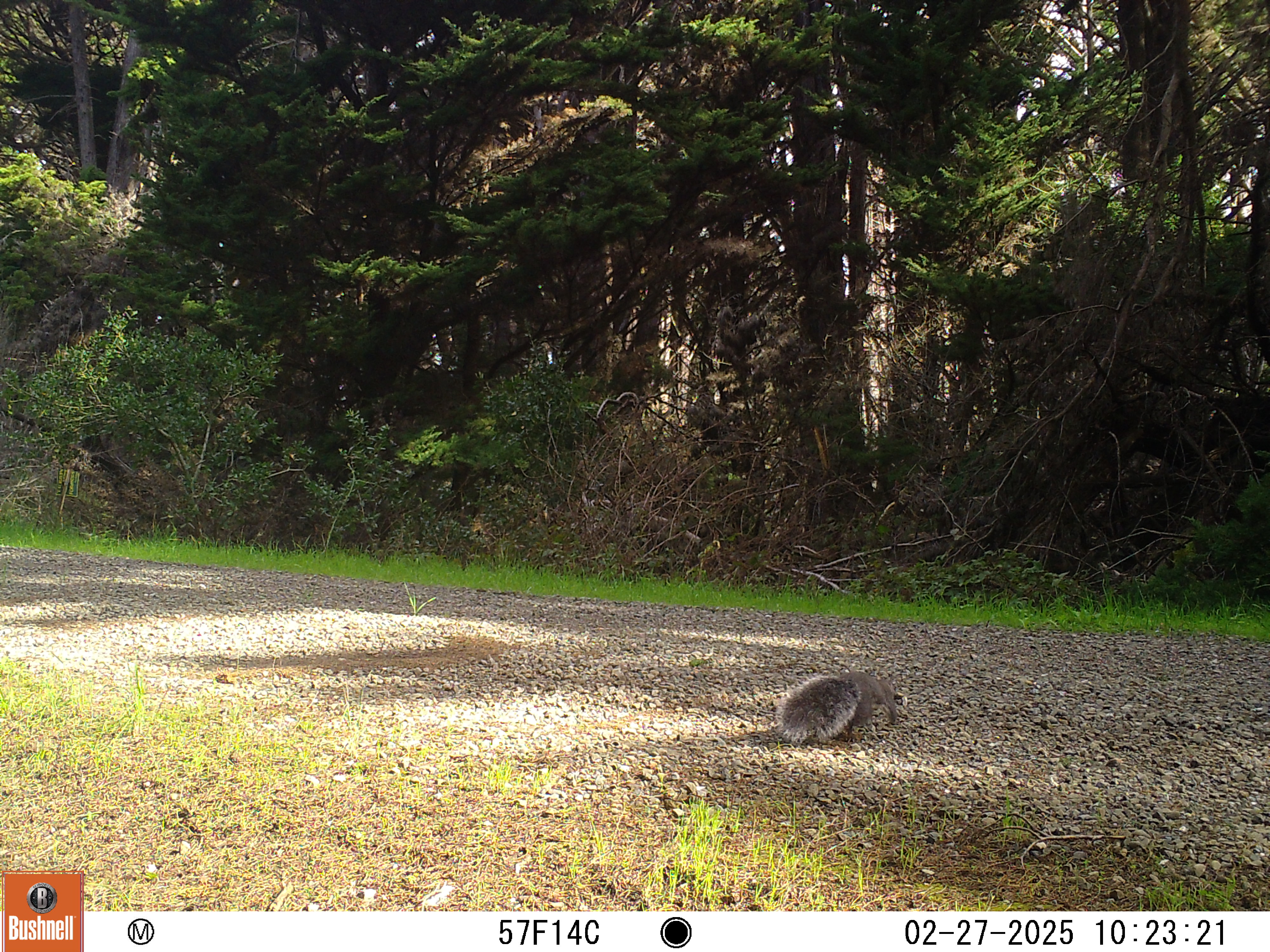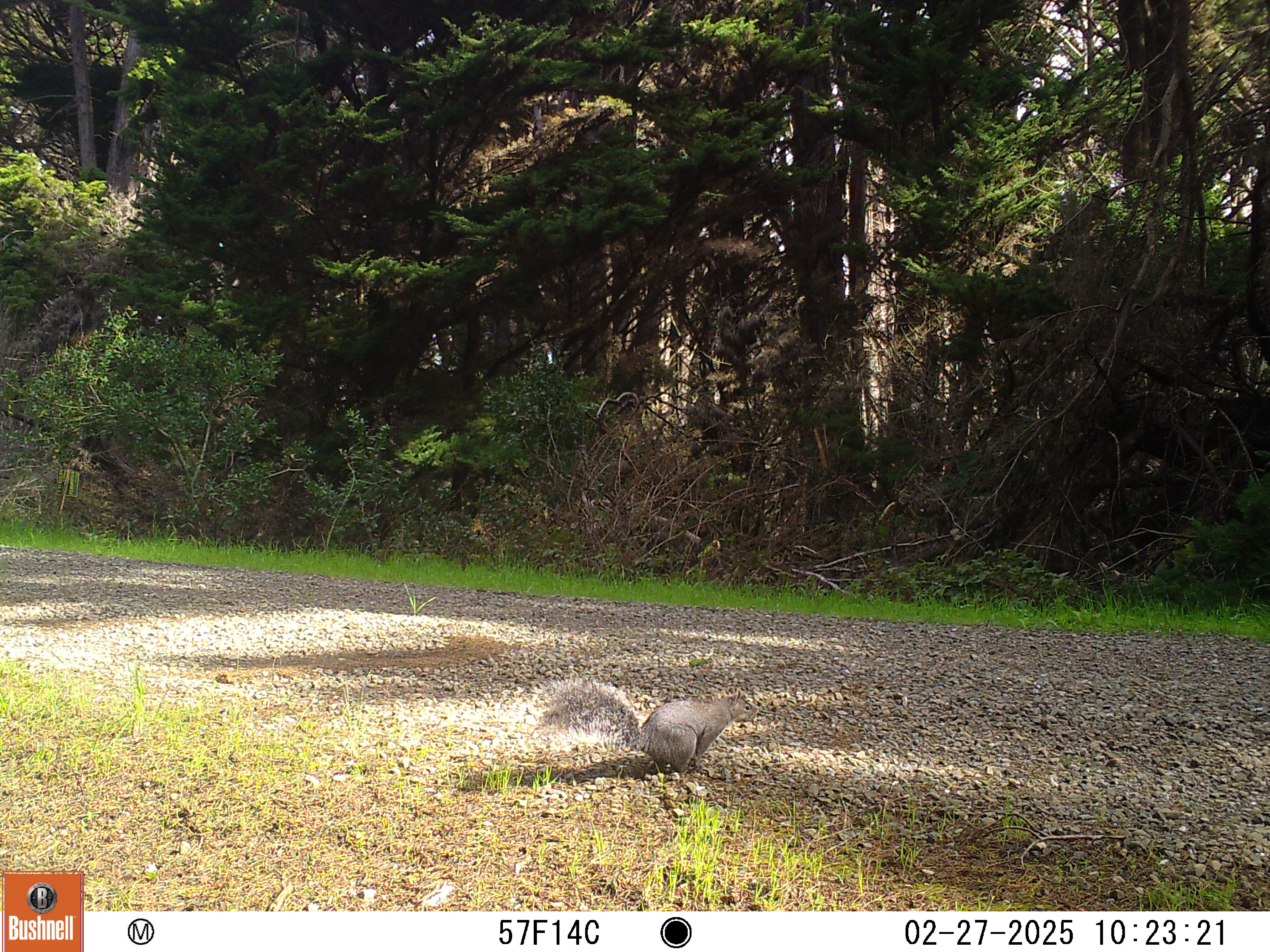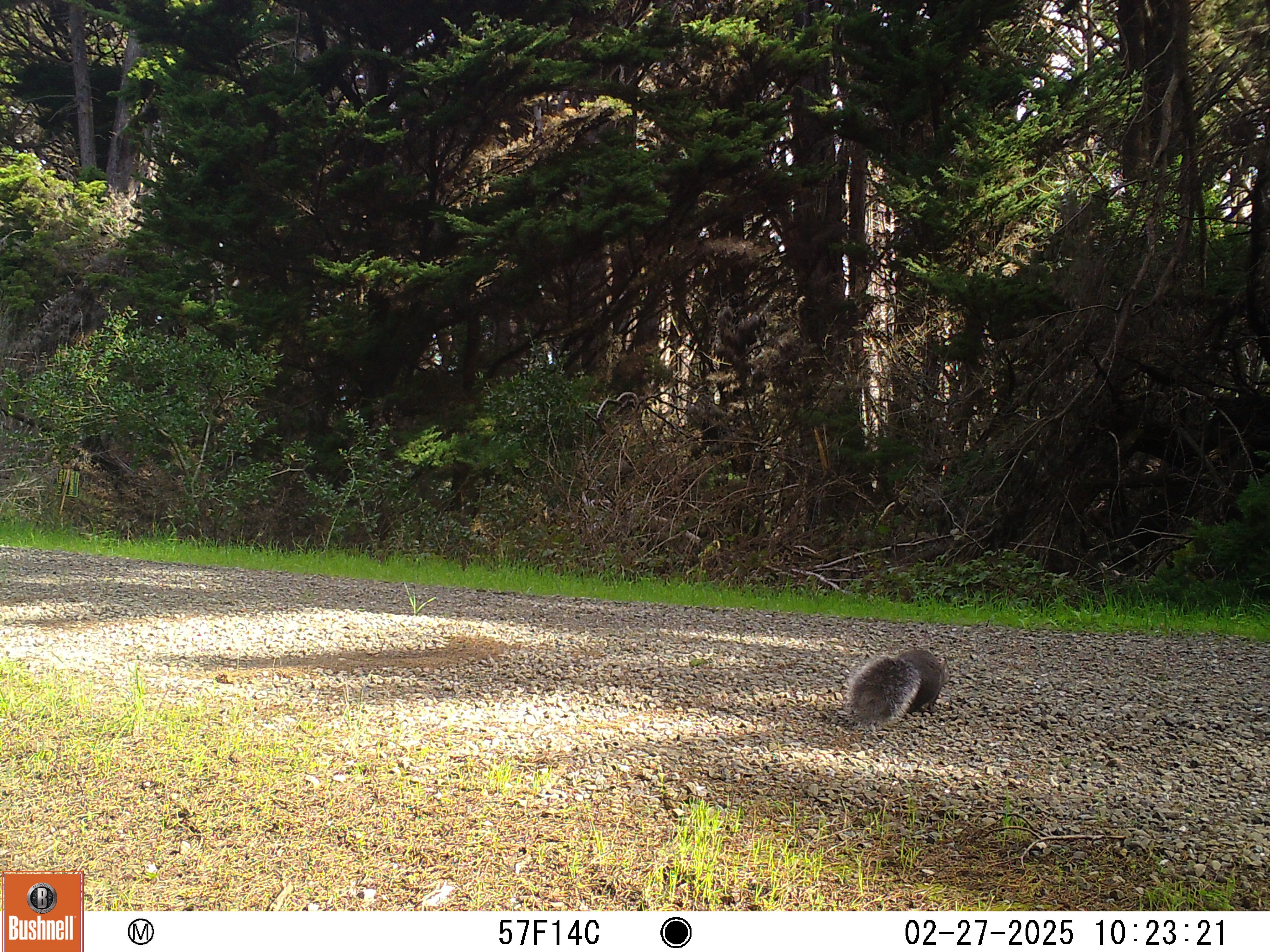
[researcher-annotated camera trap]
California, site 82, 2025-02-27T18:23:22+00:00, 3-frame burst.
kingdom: Animalia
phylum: Chordata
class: Mammalia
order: Rodentia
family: Sciuridae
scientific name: Sciuridae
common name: squirrel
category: unknown squirrel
Unknown squirrel (squirrel) (Sciuridae).